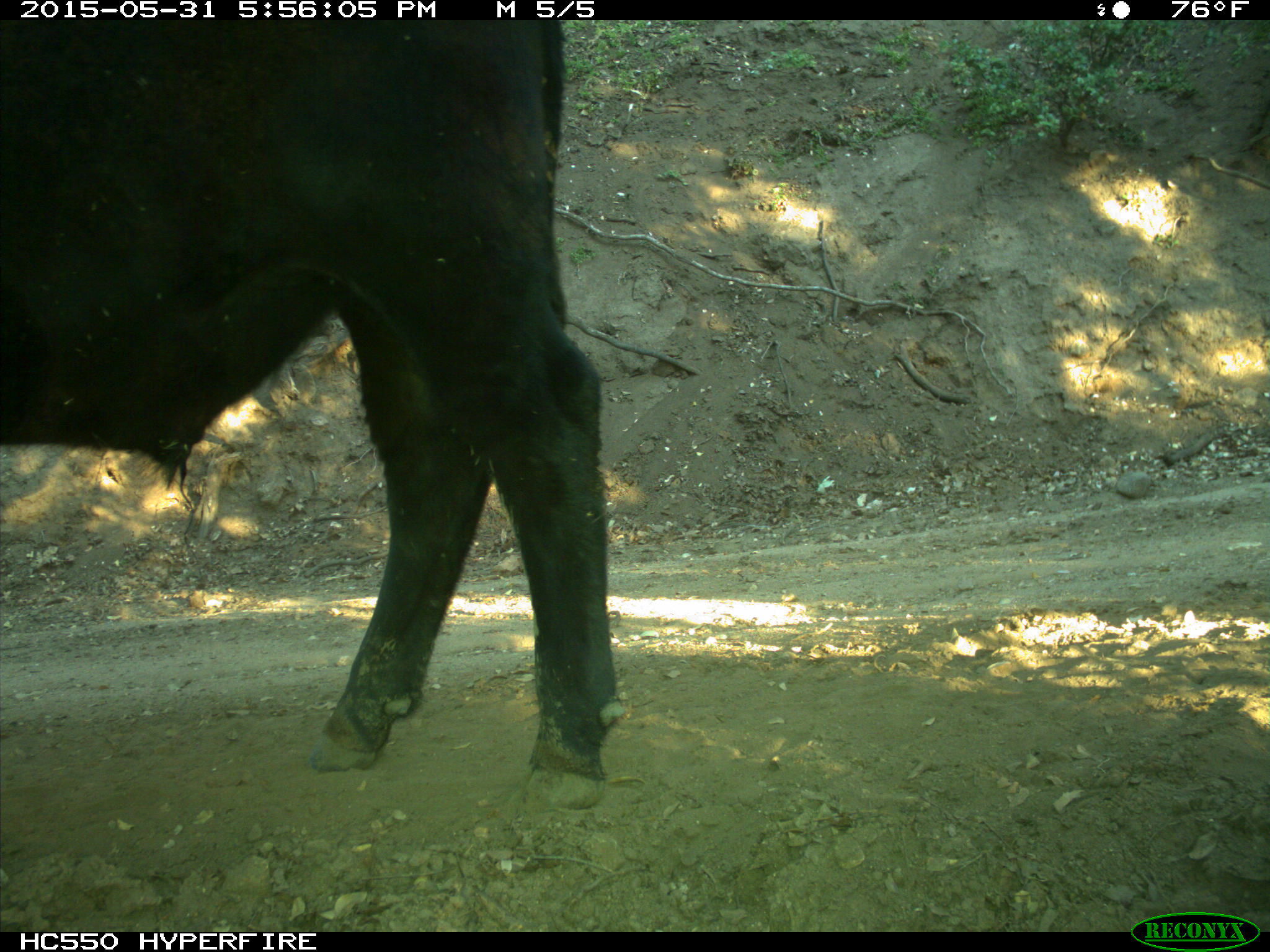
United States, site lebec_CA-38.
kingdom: Animalia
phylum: Chordata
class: Mammalia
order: Artiodactyla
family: Bovidae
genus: Bos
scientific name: Bos taurus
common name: domestic cow